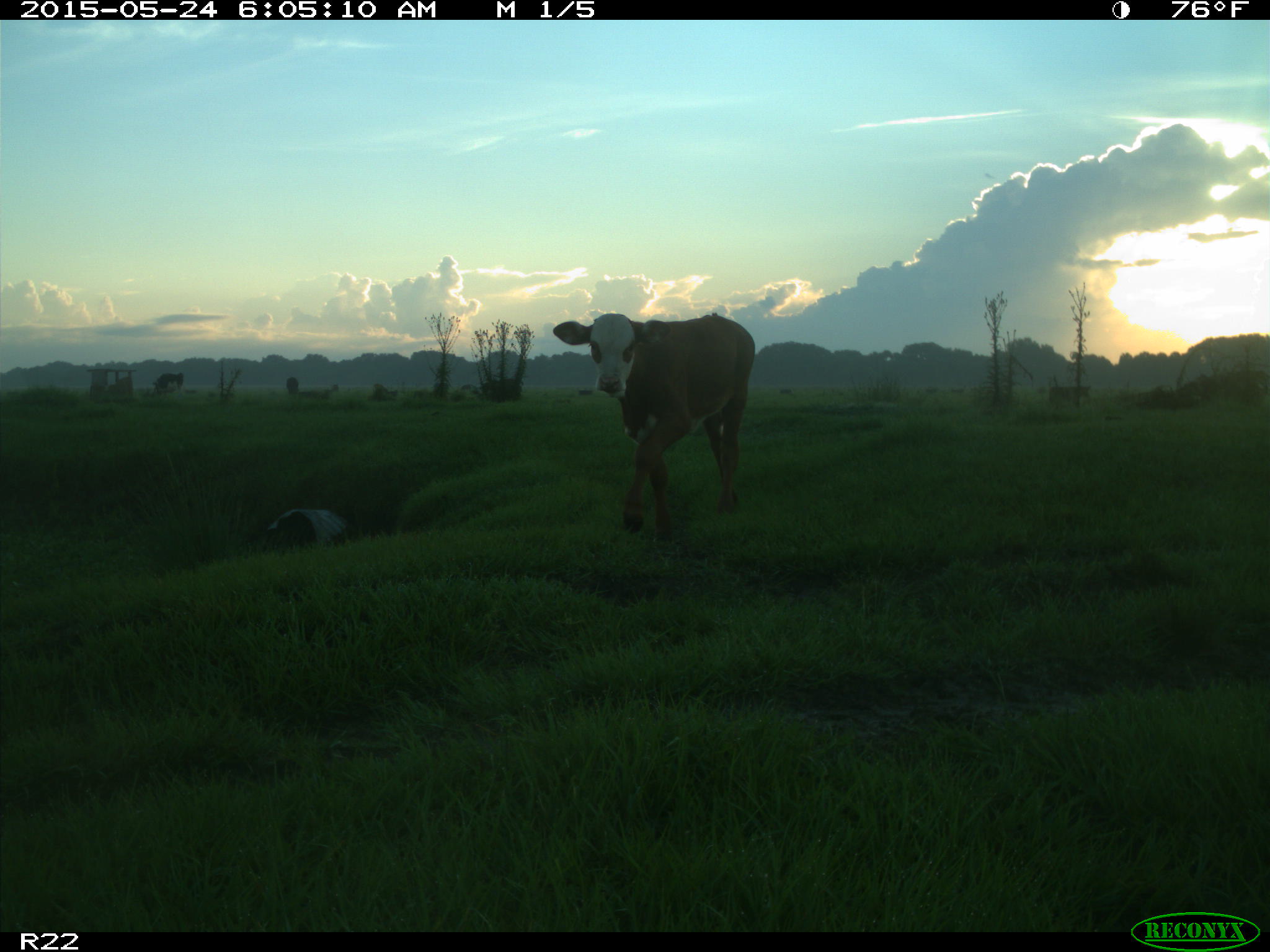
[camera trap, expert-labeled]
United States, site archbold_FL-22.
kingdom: Animalia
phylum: Chordata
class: Mammalia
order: Artiodactyla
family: Bovidae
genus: Bos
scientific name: Bos taurus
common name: domestic cow